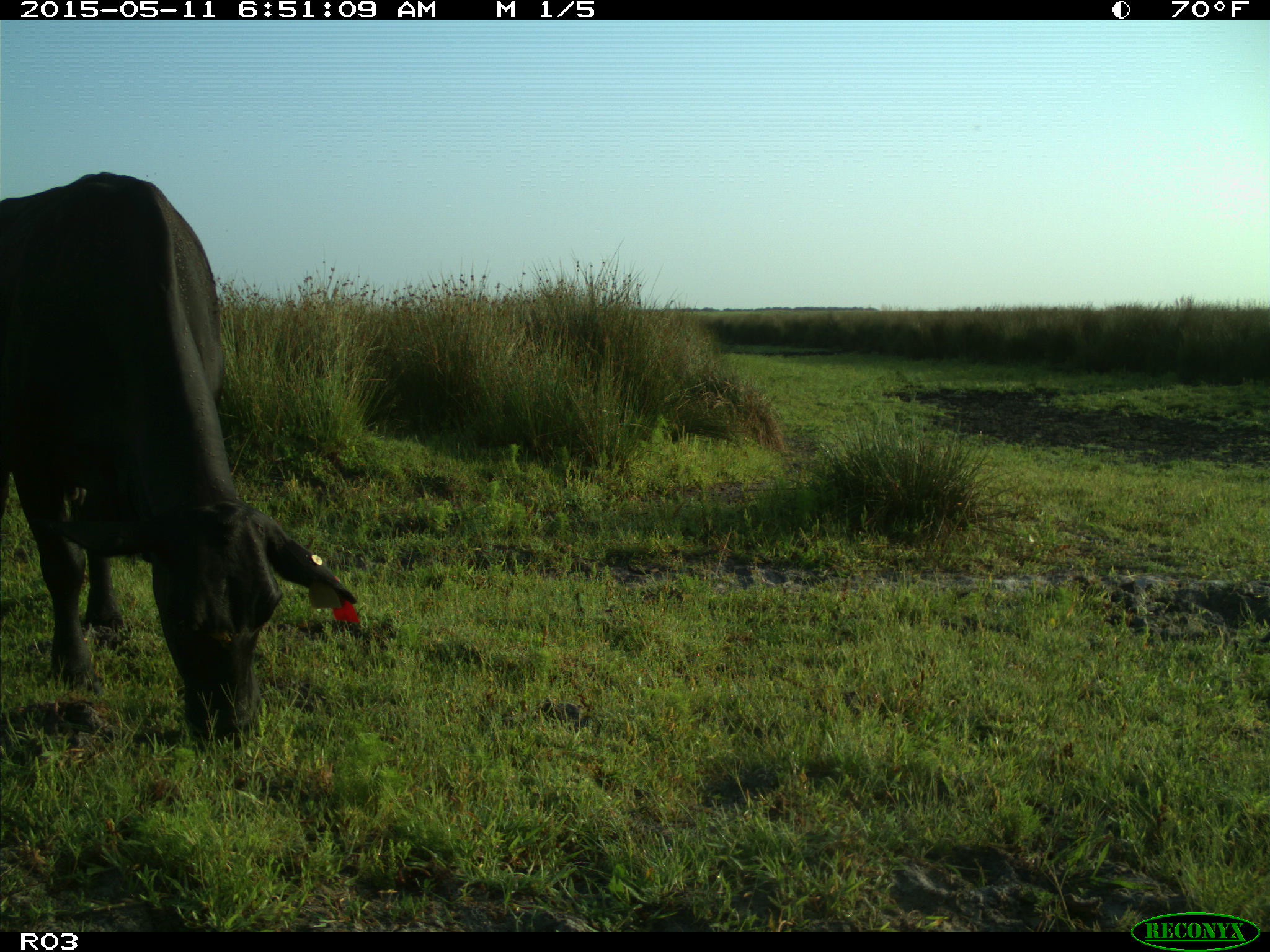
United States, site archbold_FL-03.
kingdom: Animalia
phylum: Chordata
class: Mammalia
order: Artiodactyla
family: Bovidae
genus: Bos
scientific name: Bos taurus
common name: domestic cow